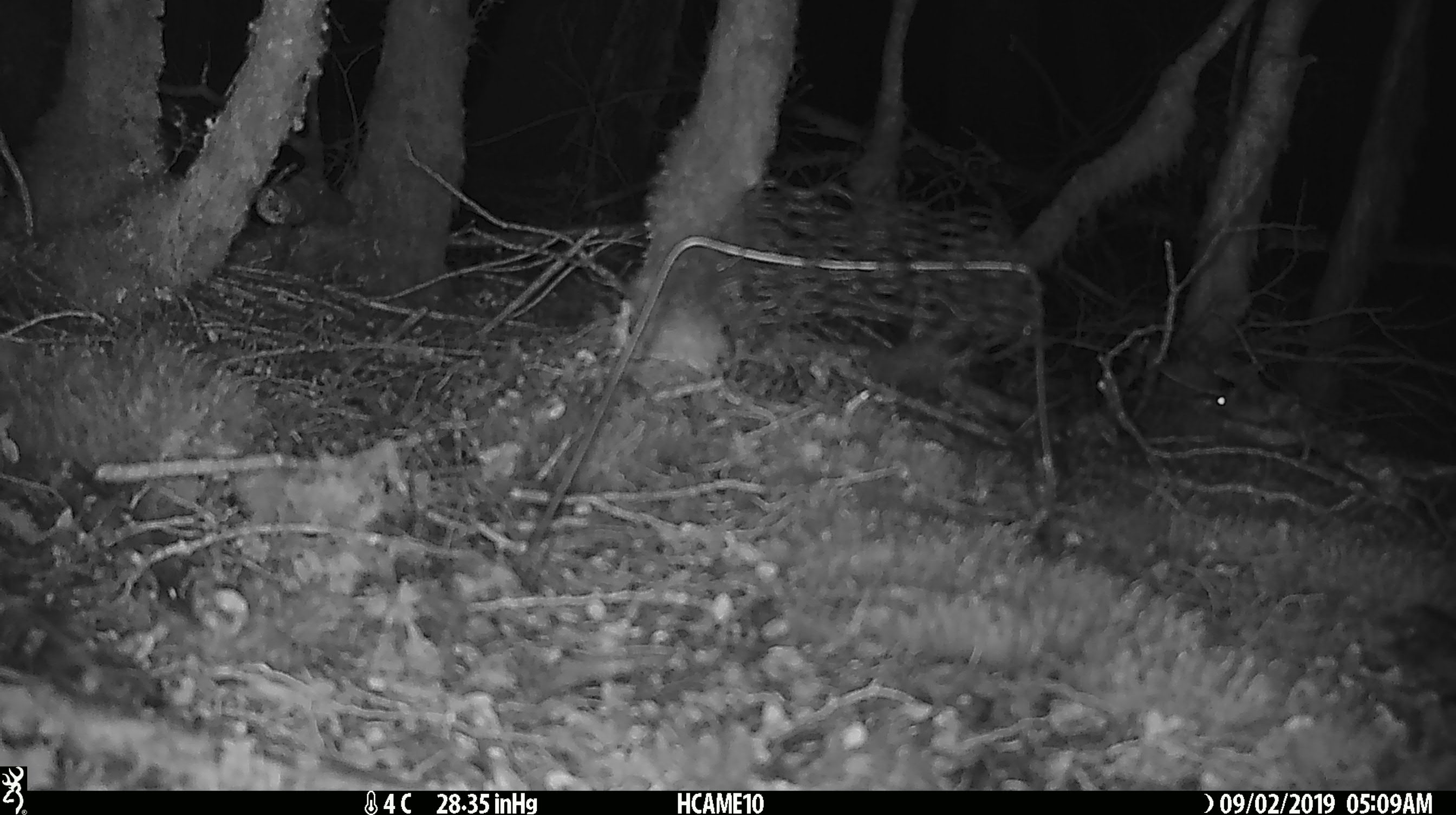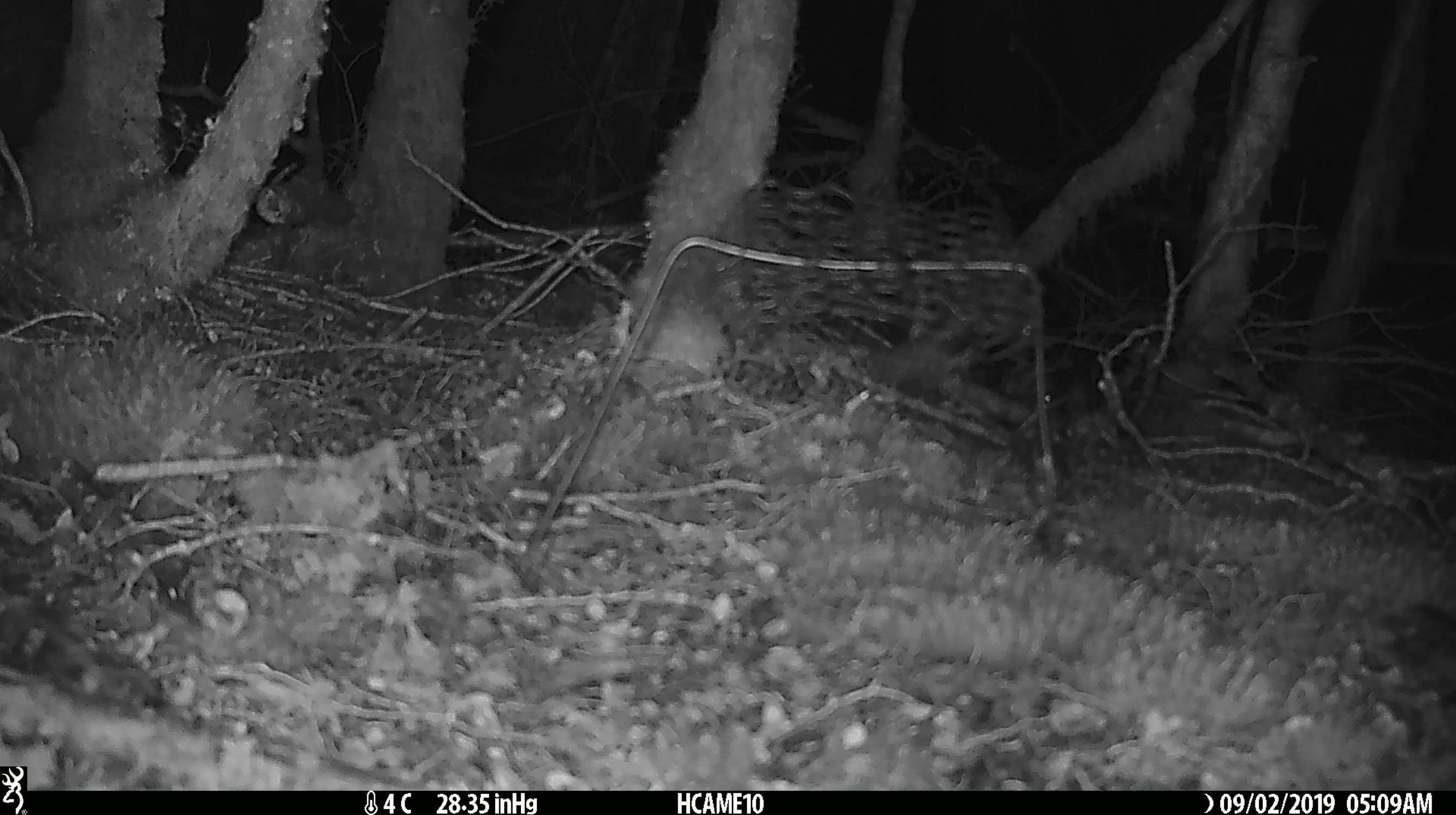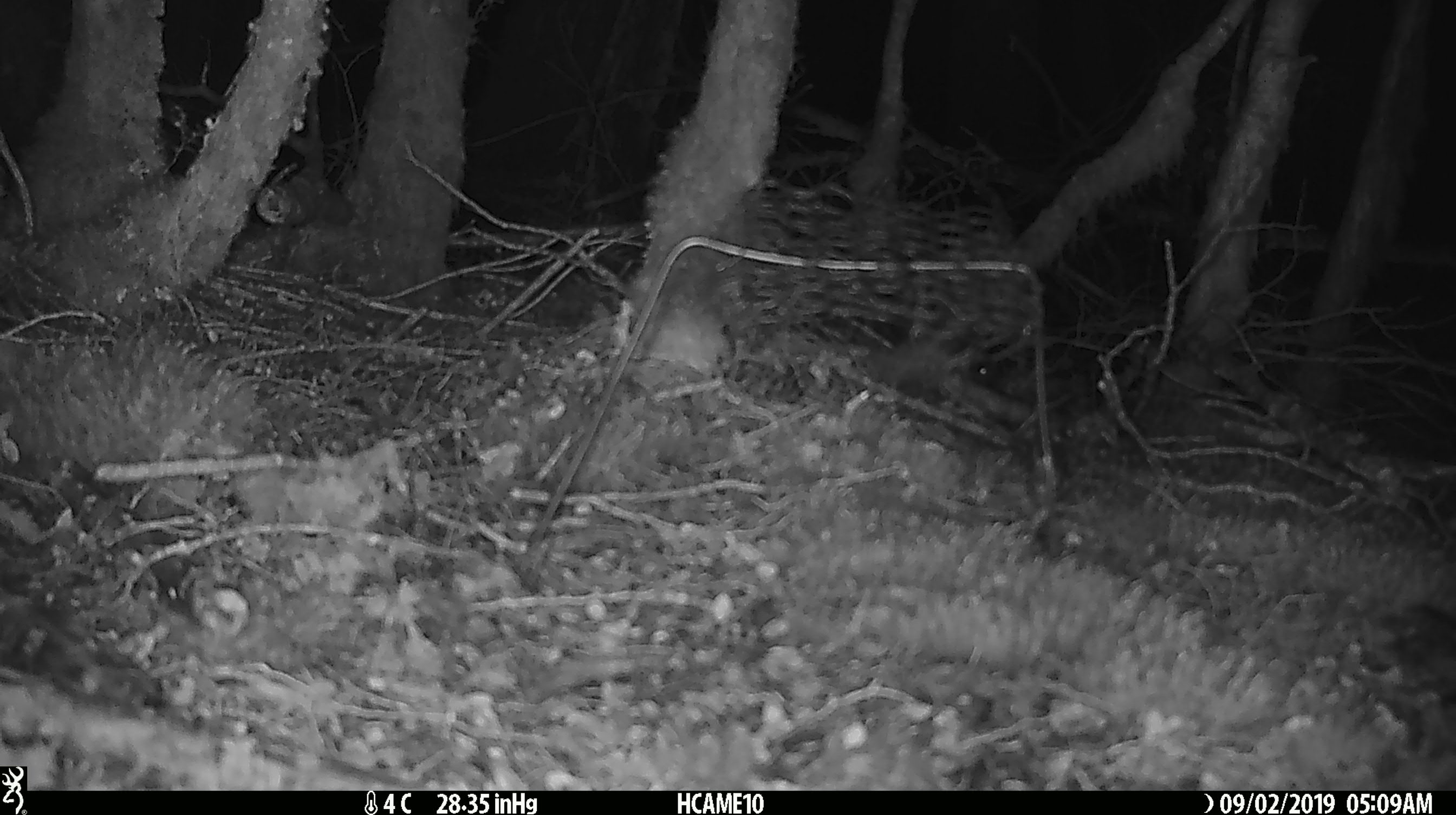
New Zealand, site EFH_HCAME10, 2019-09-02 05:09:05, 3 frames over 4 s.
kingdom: Animalia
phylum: Chordata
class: Mammalia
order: Rodentia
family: Muridae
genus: Mus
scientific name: Mus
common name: mouse